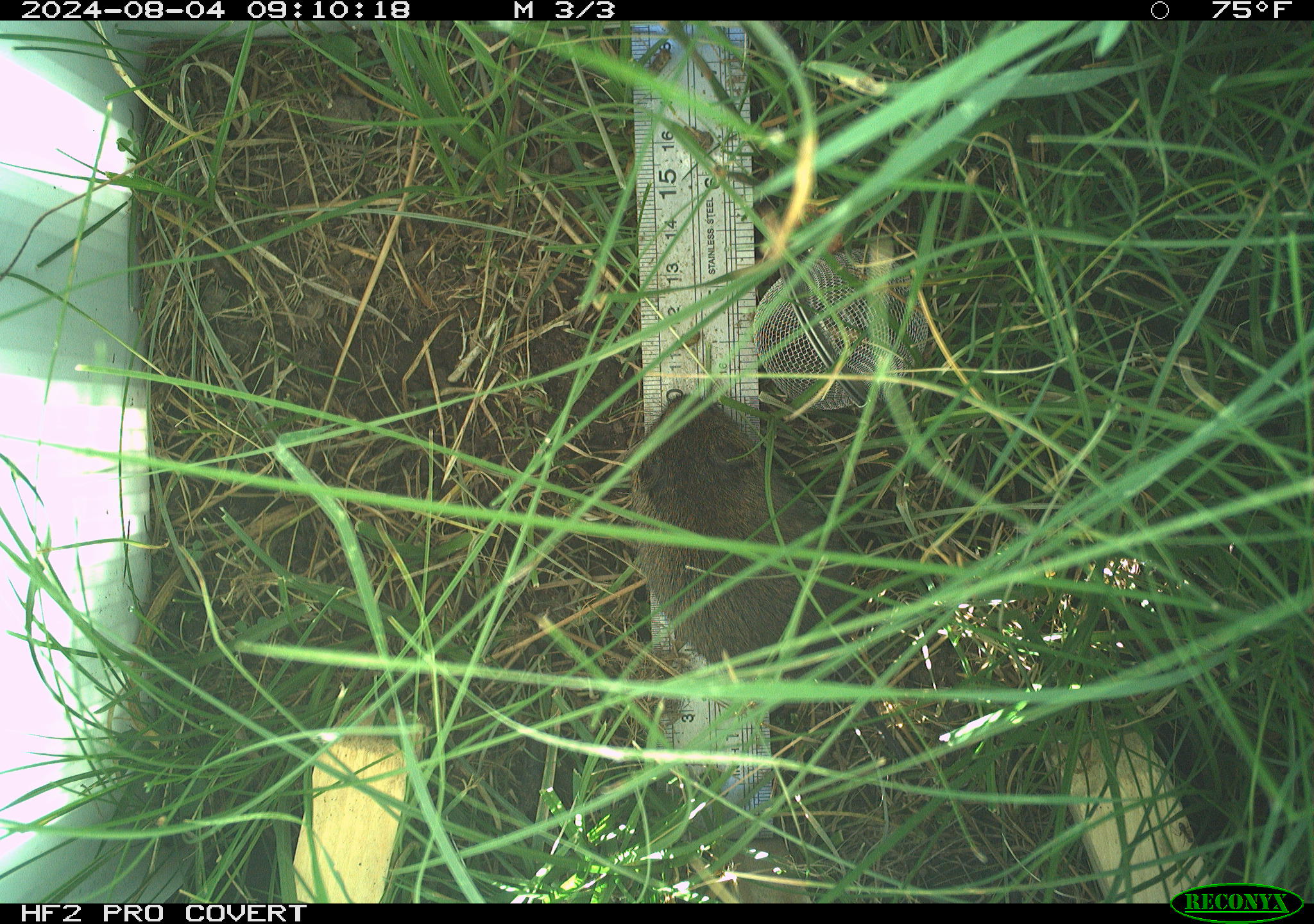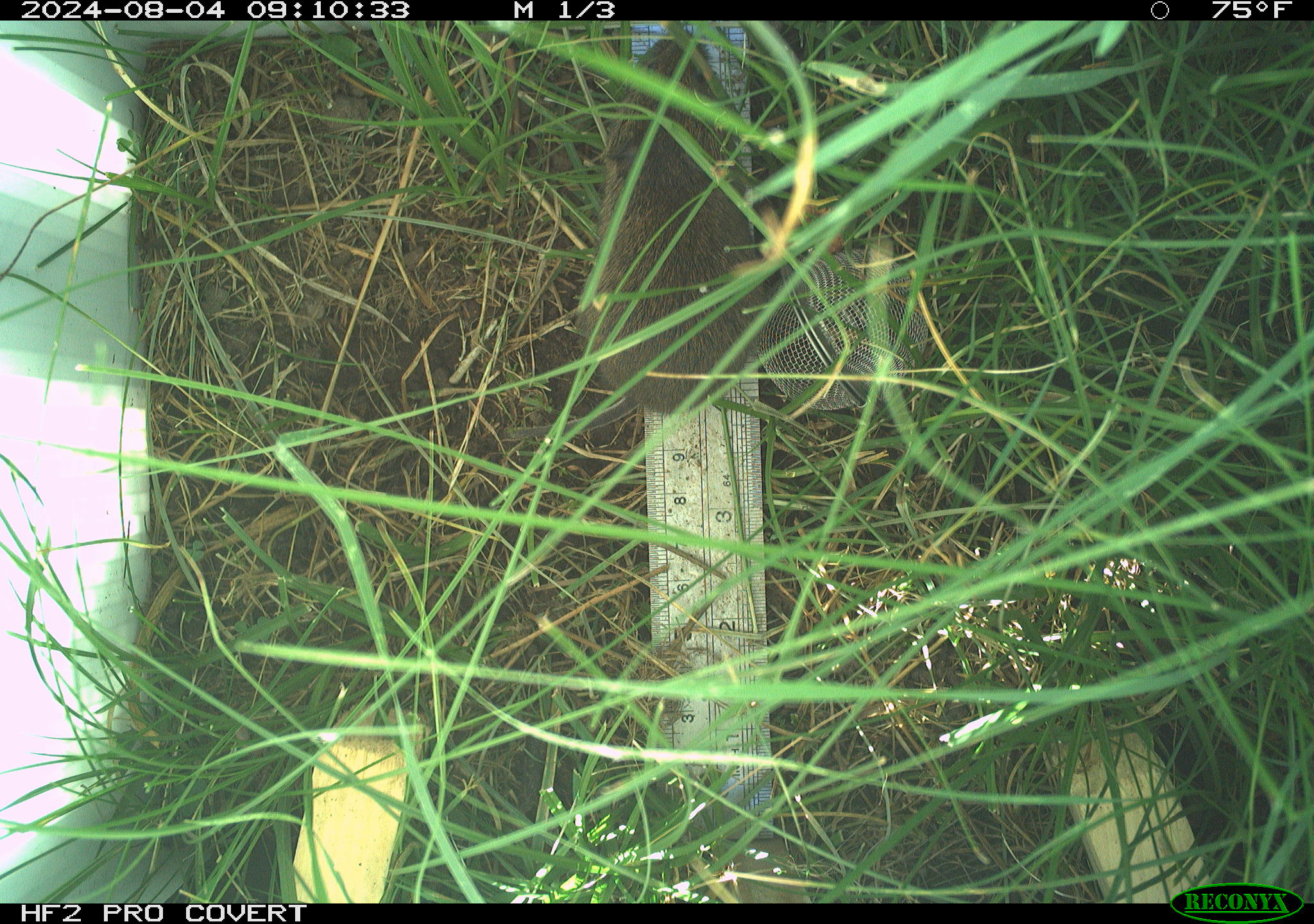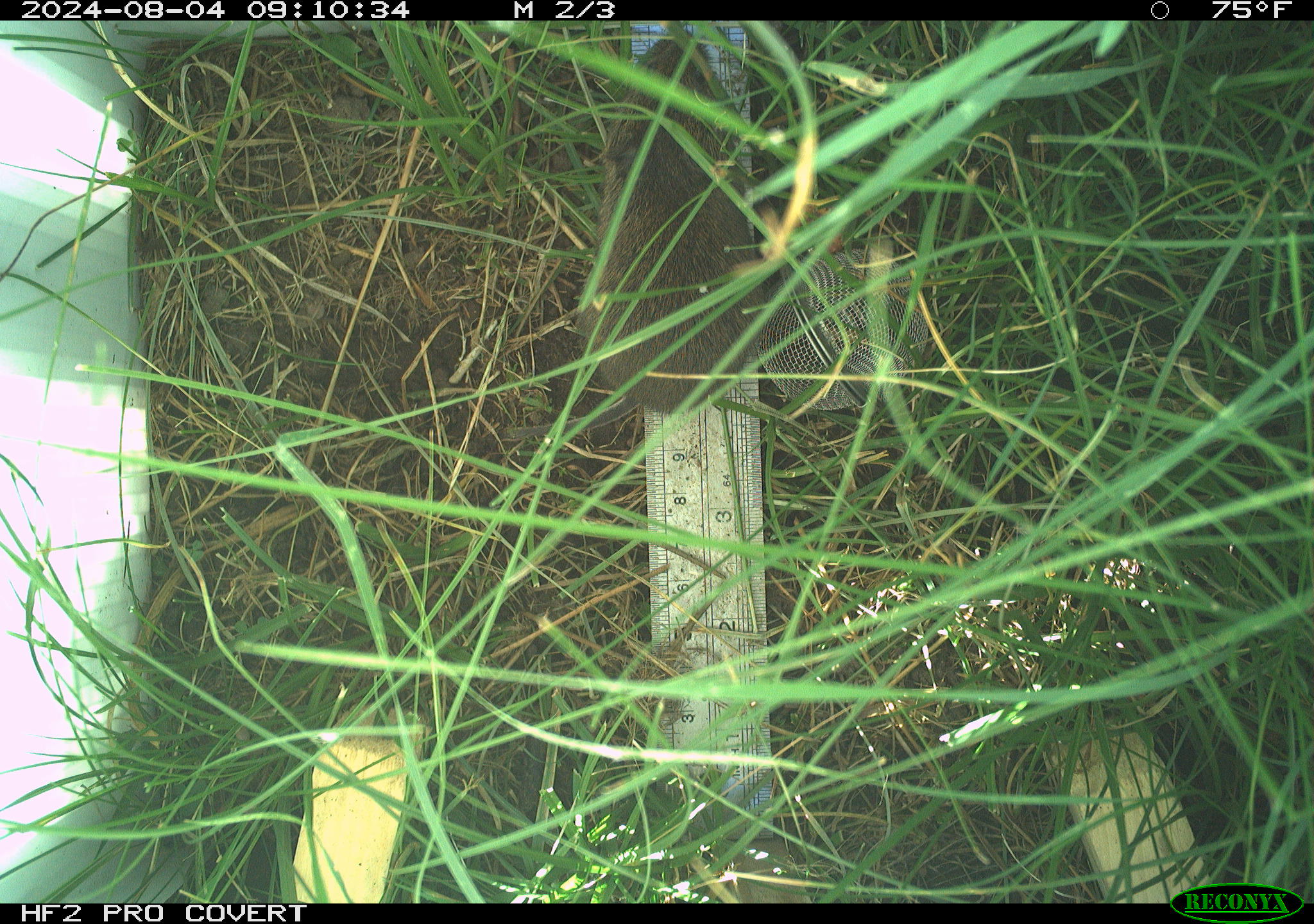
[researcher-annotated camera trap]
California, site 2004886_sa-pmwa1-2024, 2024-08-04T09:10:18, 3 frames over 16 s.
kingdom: Animalia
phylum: Chordata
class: Mammalia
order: Rodentia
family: Cricetidae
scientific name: Arvicolinae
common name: voles, lemmings, and muskrats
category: arvicolinae subfamily